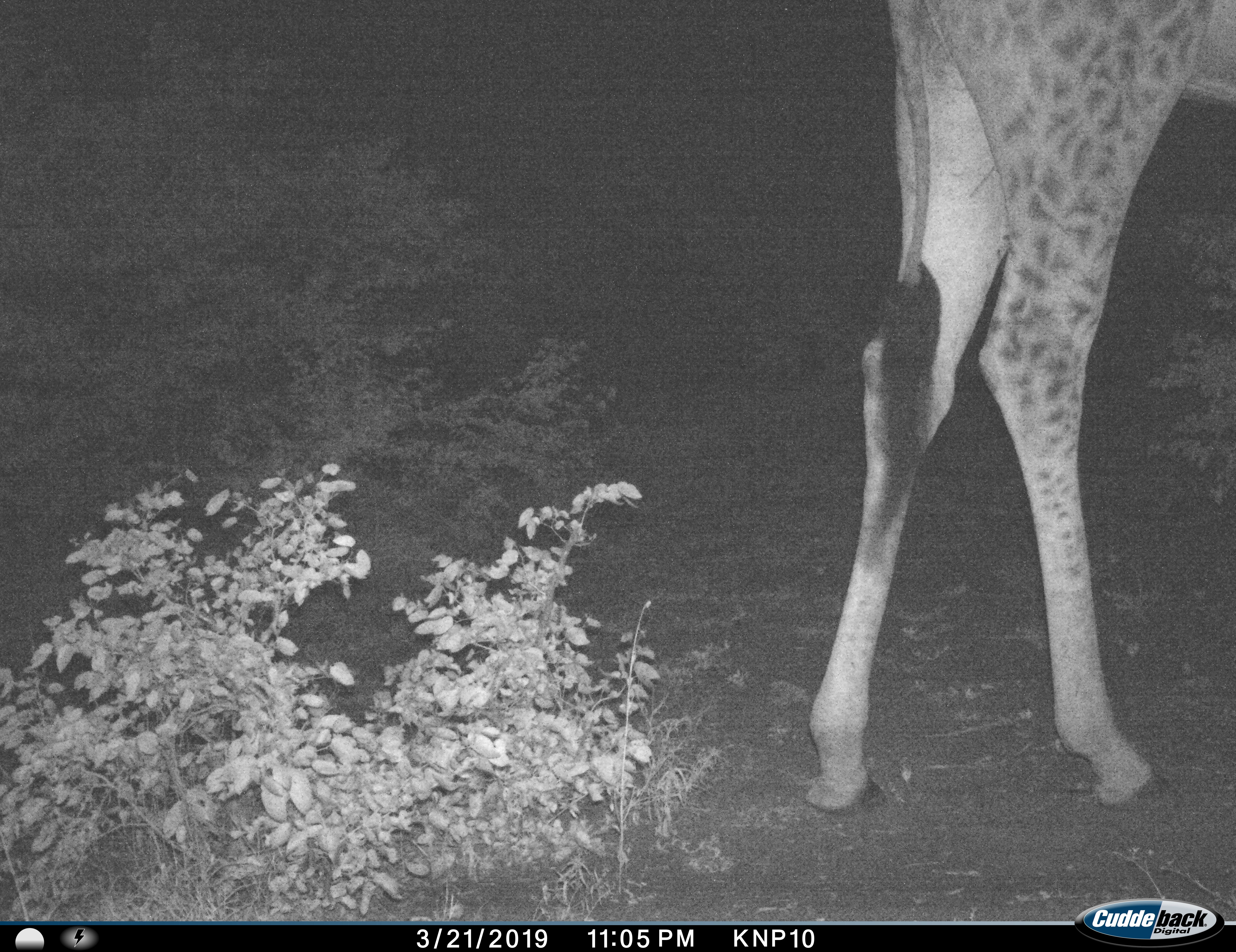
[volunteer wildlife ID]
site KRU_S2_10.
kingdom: Animalia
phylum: Chordata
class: Mammalia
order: Artiodactyla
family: Giraffidae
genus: Giraffa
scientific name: Giraffa camelopardalis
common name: giraffe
Giraffe (Giraffa camelopardalis), count 1. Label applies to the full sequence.